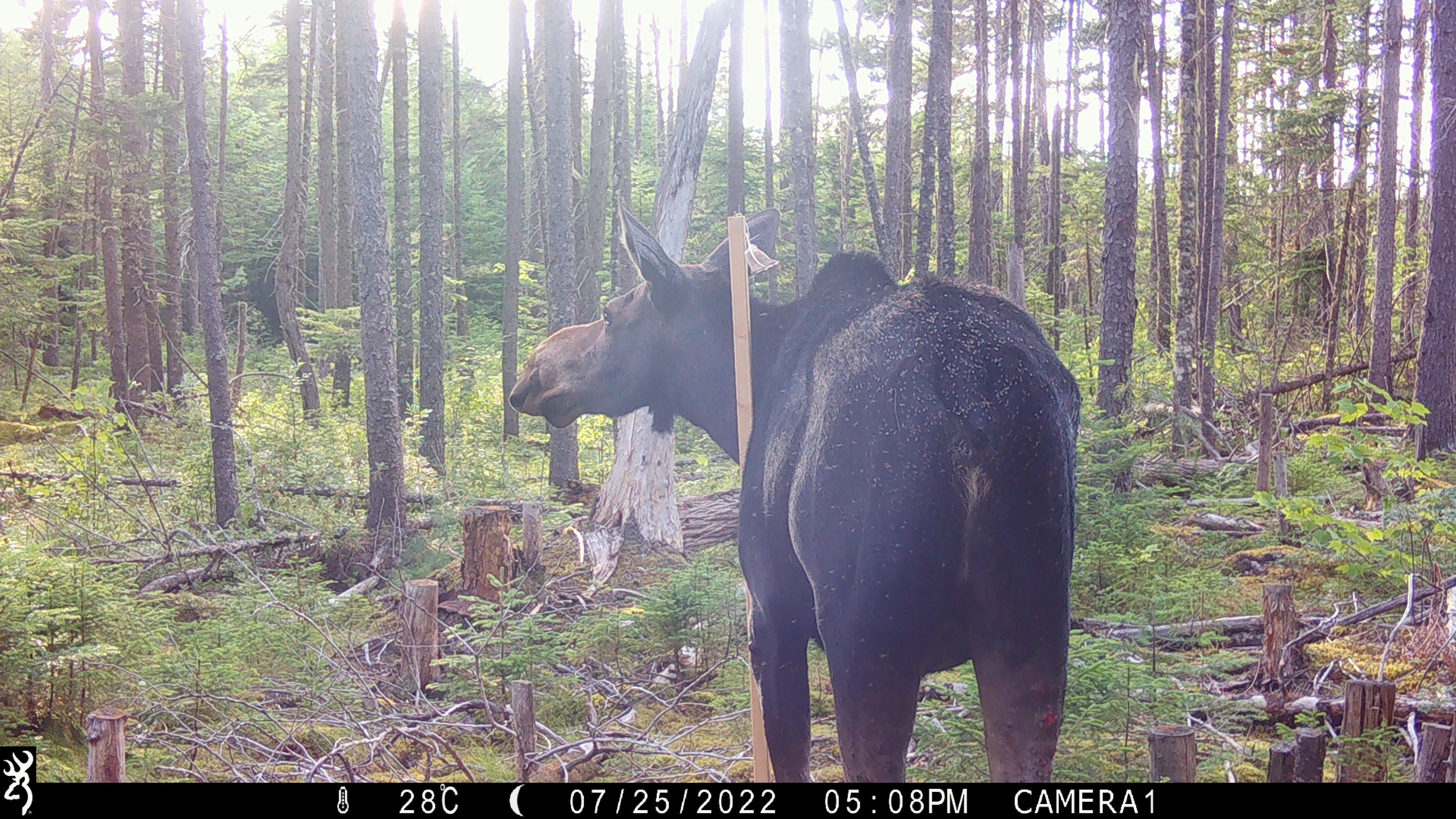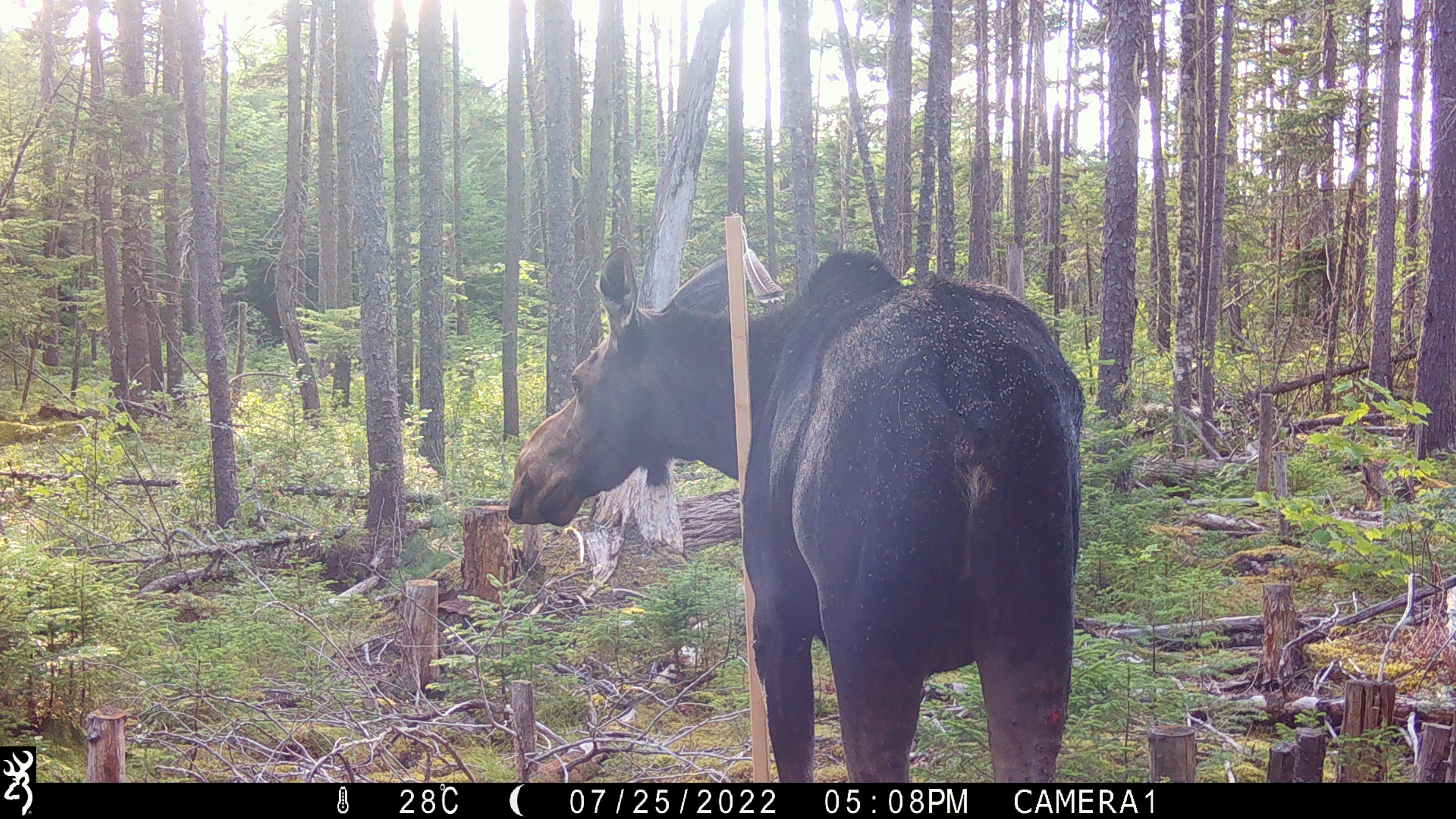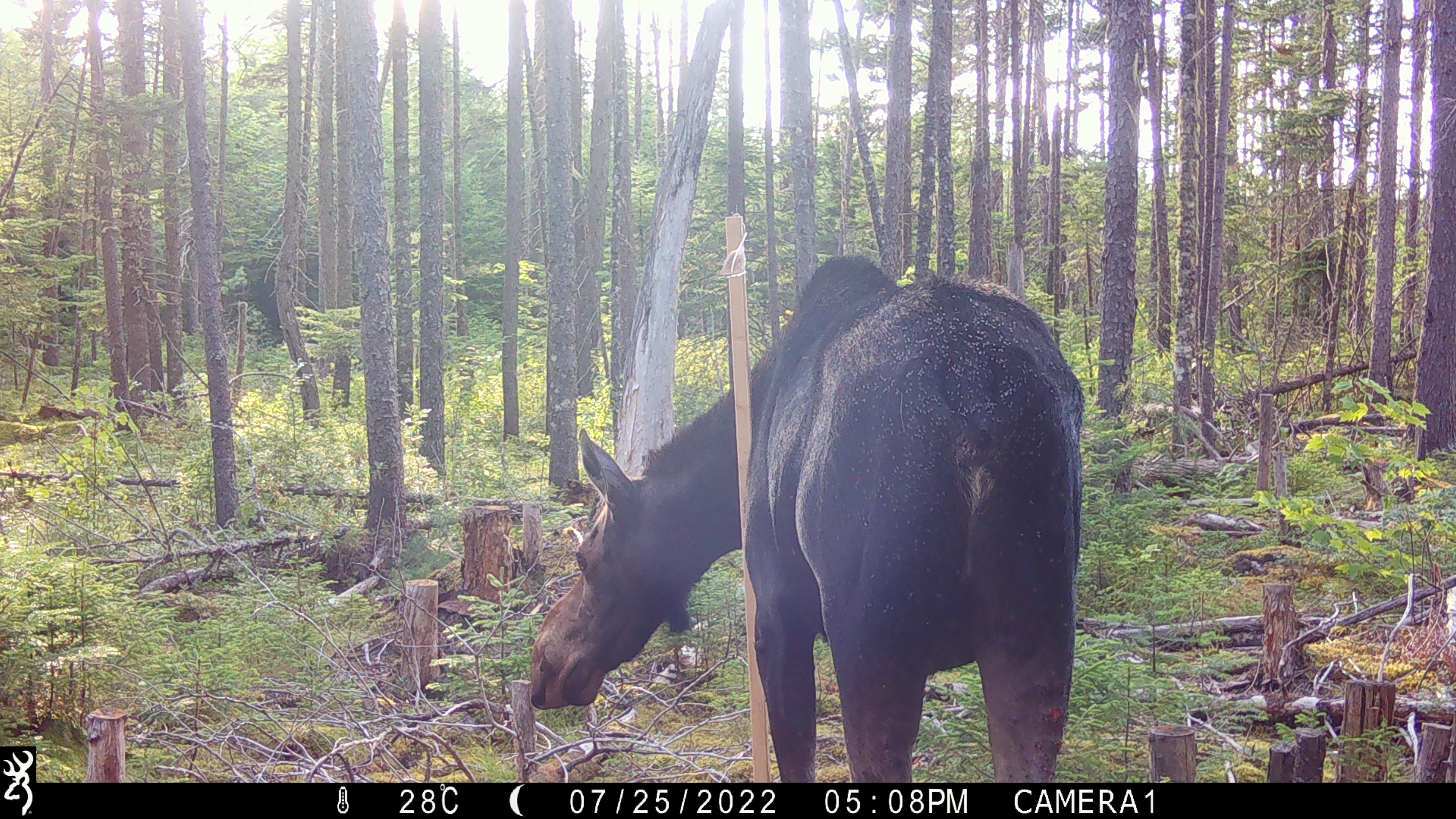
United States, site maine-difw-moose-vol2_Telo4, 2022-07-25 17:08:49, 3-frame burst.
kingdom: Animalia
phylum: Chordata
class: Mammalia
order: Artiodactyla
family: Cervidae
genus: Alces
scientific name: Alces alces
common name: moose